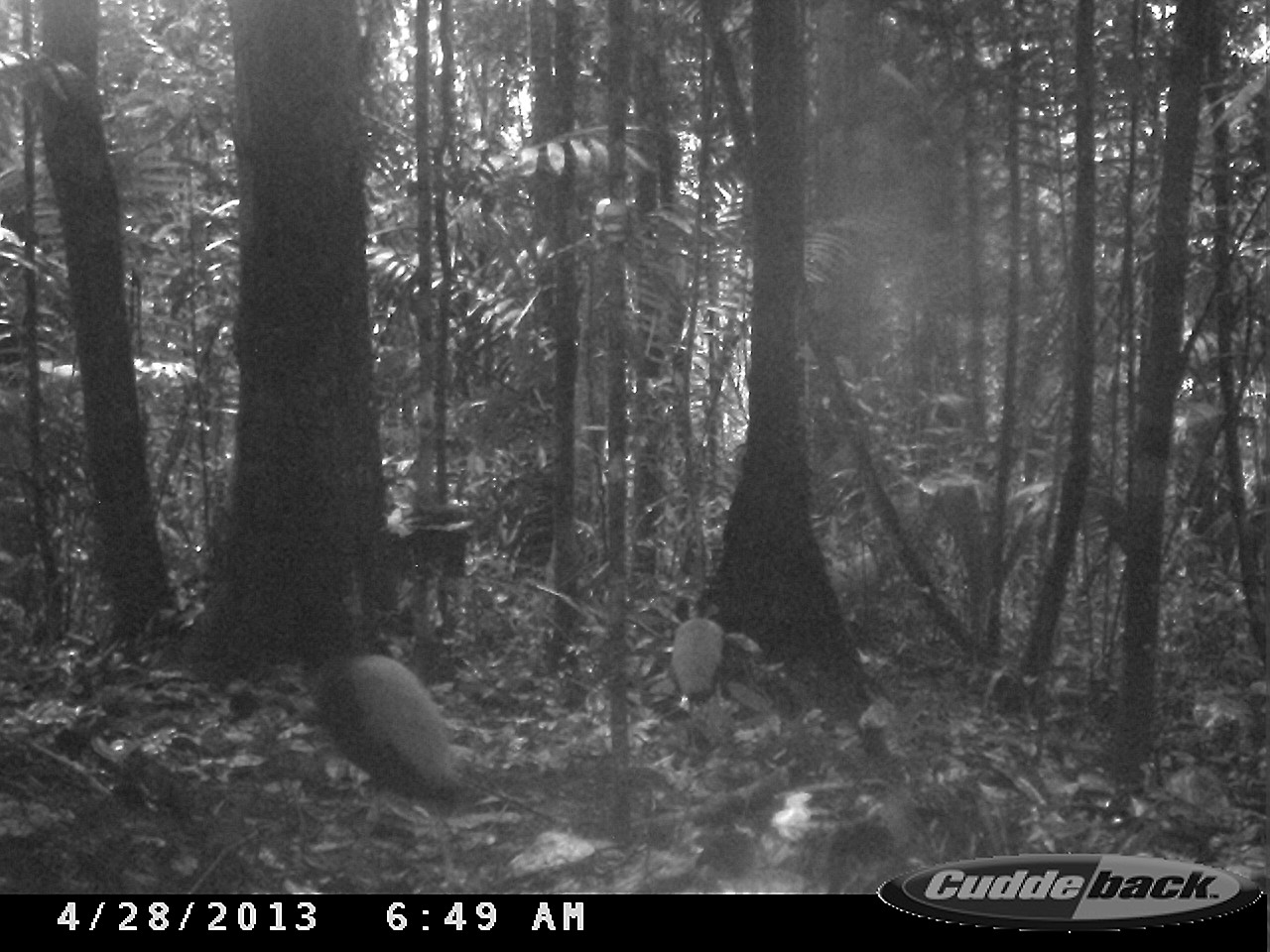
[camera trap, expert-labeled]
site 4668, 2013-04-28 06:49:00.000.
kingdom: Animalia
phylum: Chordata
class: Aves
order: Gruiformes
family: Psophiidae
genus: Psophia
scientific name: Psophia crepitans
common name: gray-winged trumpeter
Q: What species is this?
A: Psophia crepitans (gray-winged trumpeter).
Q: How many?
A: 3.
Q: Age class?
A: Adult.